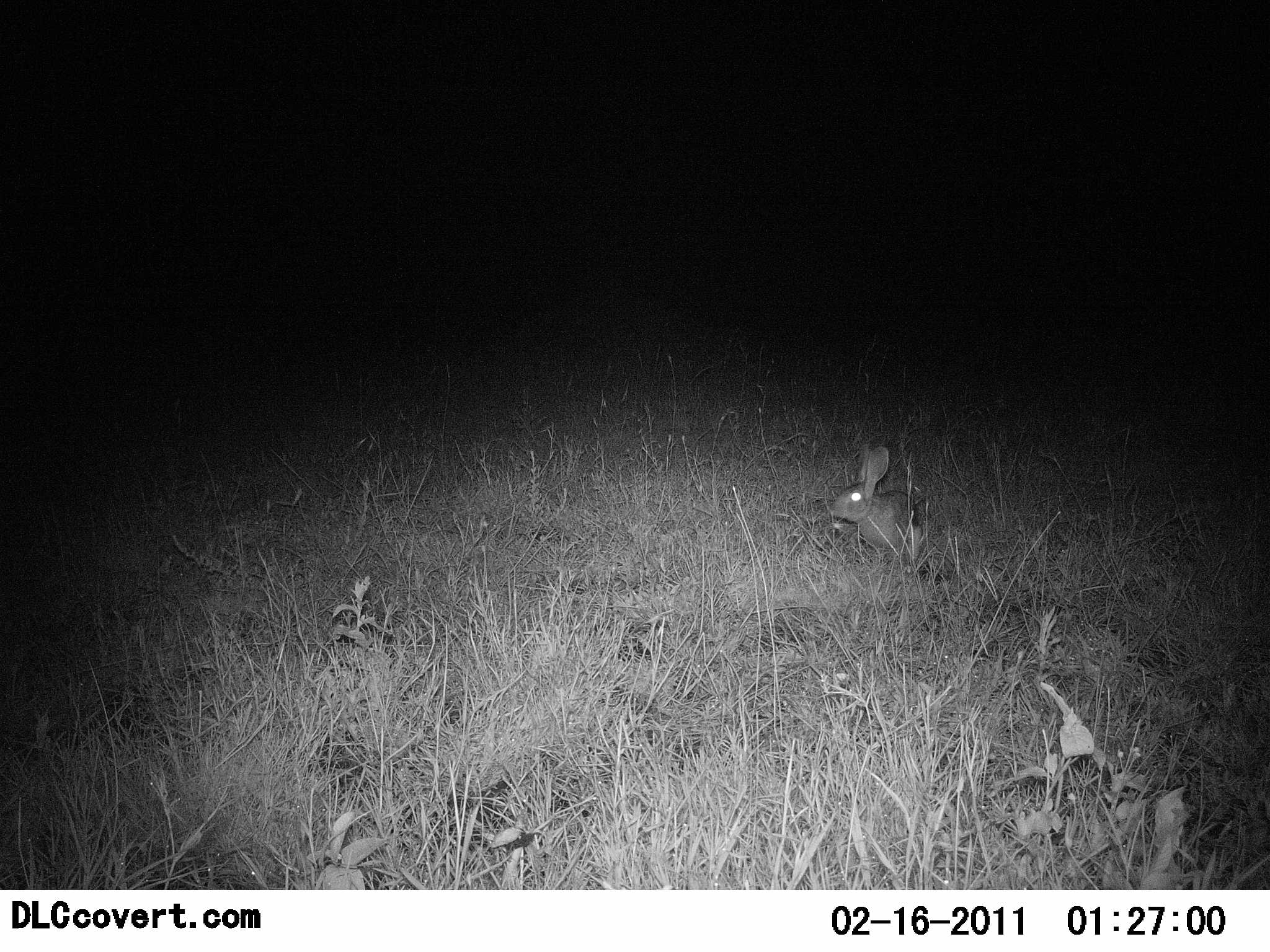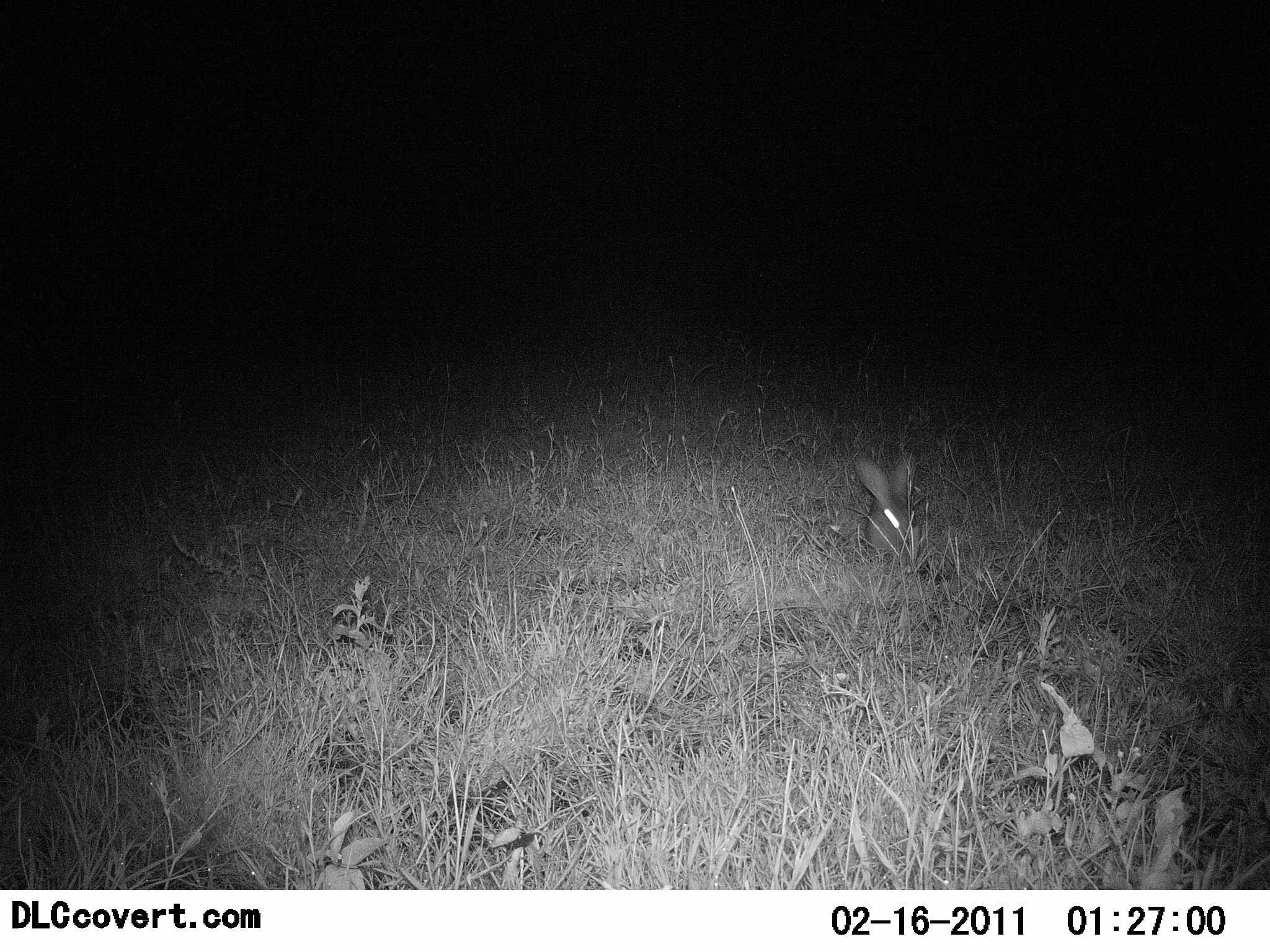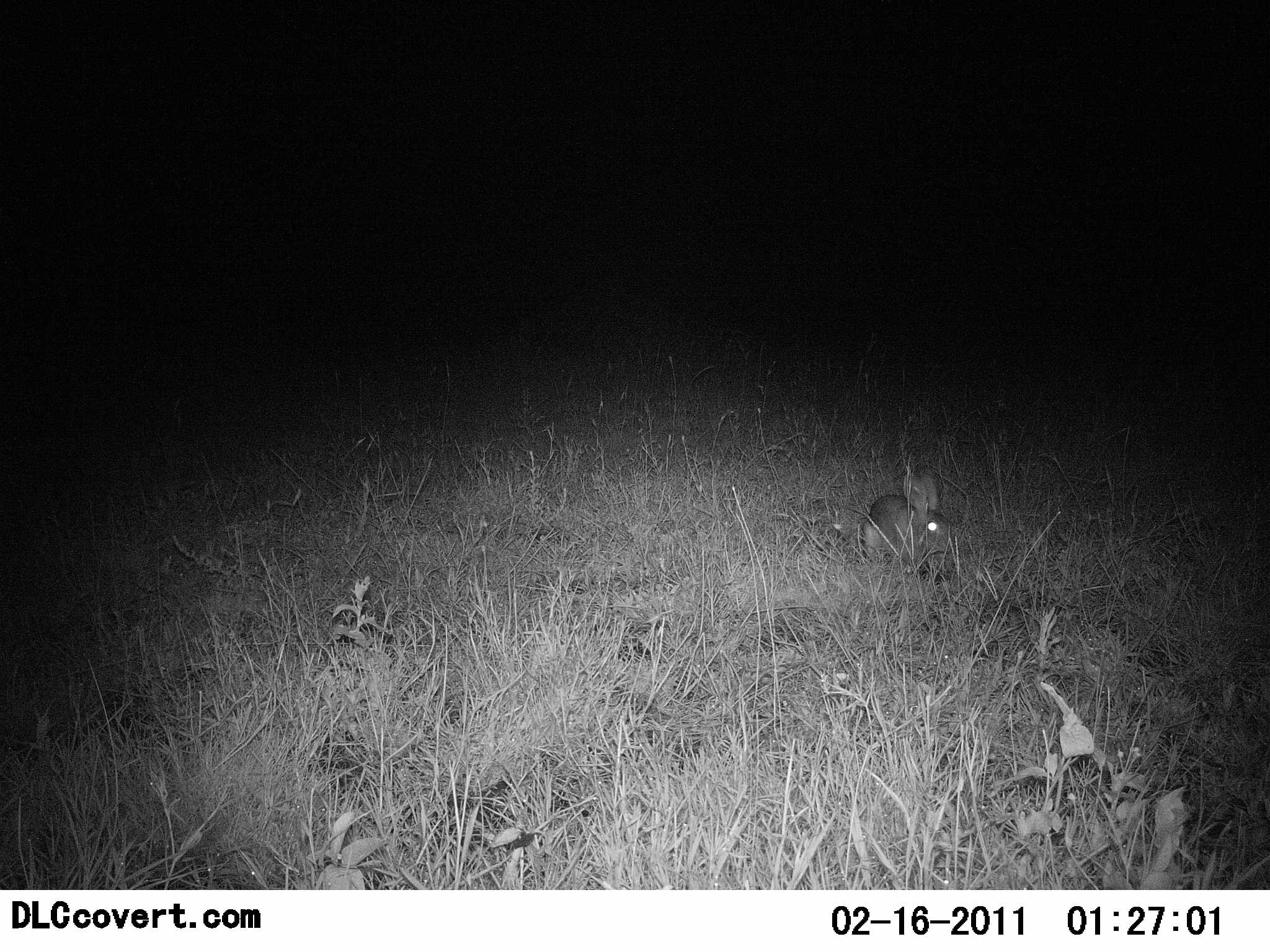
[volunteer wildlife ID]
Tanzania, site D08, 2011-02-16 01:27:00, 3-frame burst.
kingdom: Animalia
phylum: Chordata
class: Mammalia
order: Lagomorpha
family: Leporidae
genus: Lepus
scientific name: Lepus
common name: hare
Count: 1.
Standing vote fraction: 58%.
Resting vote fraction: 25%.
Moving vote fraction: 0%.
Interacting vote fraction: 0%.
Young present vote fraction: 0%.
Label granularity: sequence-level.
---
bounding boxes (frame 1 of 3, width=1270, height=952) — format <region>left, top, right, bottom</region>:
animal: <region>826, 441, 926, 566</region>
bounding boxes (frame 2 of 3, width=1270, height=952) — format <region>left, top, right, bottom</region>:
animal: <region>854, 454, 924, 568</region>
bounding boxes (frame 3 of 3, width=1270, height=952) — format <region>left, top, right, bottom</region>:
animal: <region>863, 470, 955, 572</region>